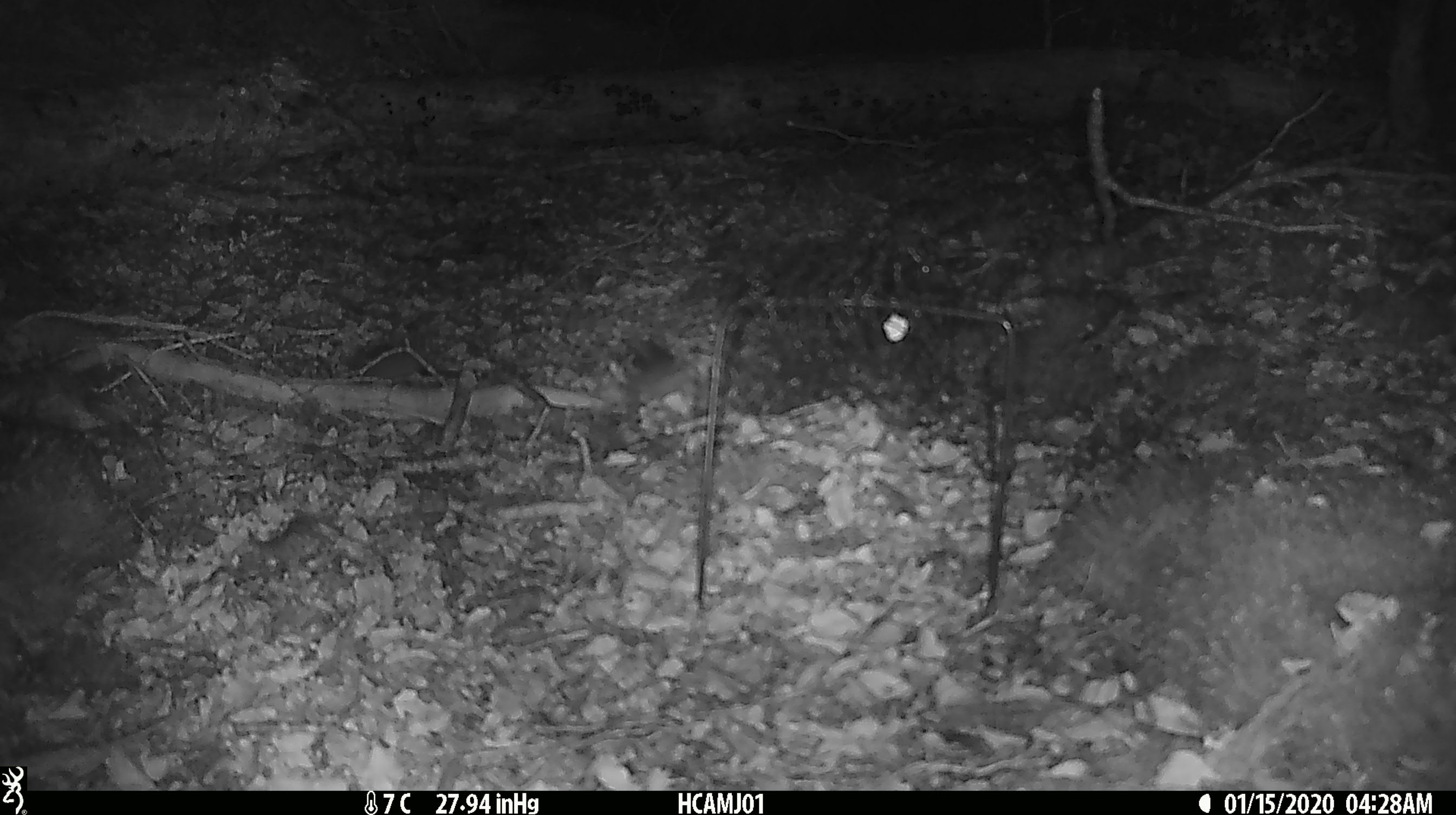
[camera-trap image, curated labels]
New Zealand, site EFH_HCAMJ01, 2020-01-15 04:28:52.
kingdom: Animalia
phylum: Chordata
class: Mammalia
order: Rodentia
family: Muridae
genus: Mus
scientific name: Mus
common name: mouse